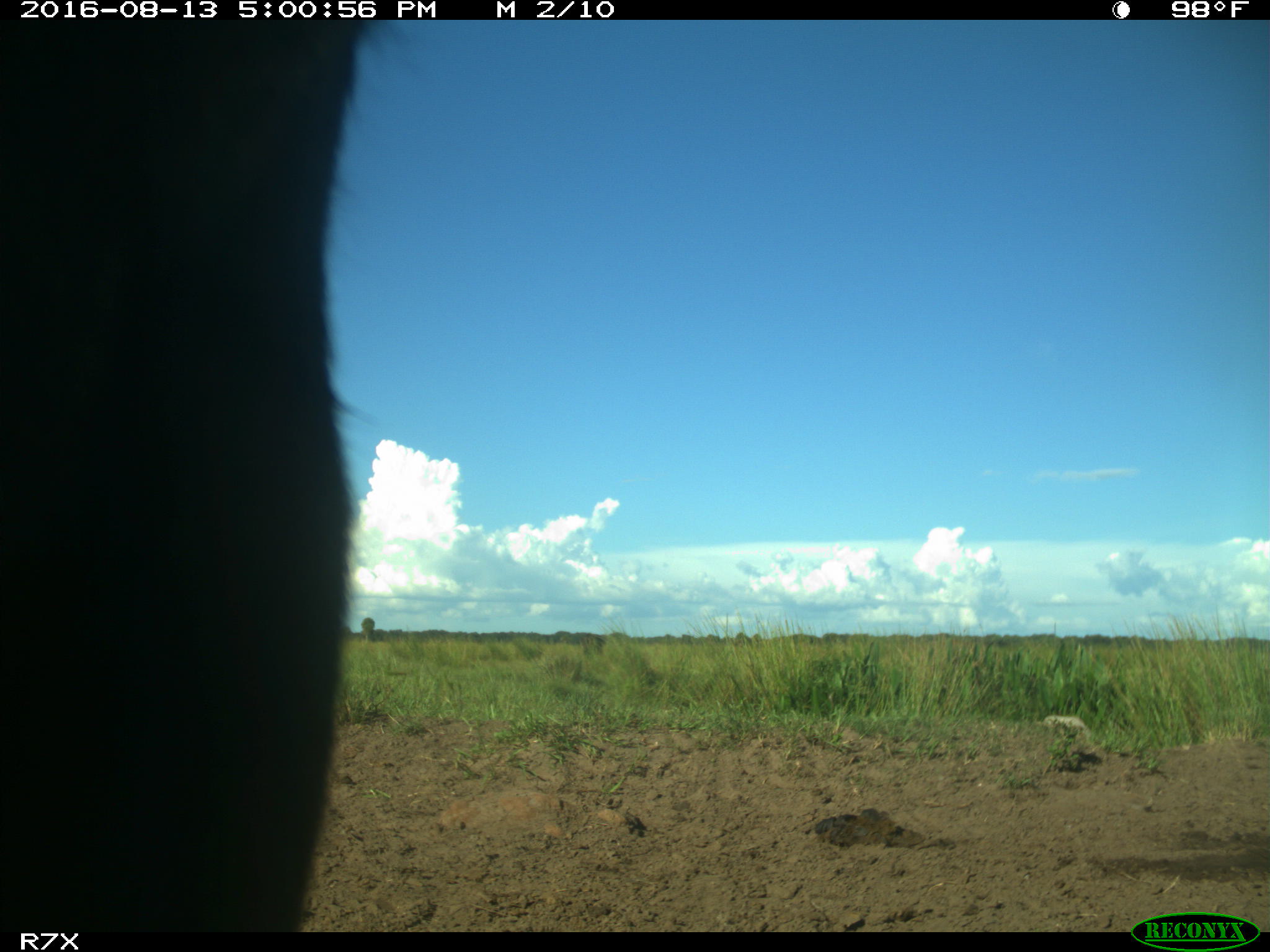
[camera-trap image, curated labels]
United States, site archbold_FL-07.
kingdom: Animalia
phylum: Chordata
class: Mammalia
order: Artiodactyla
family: Bovidae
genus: Bos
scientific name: Bos taurus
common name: domestic cow